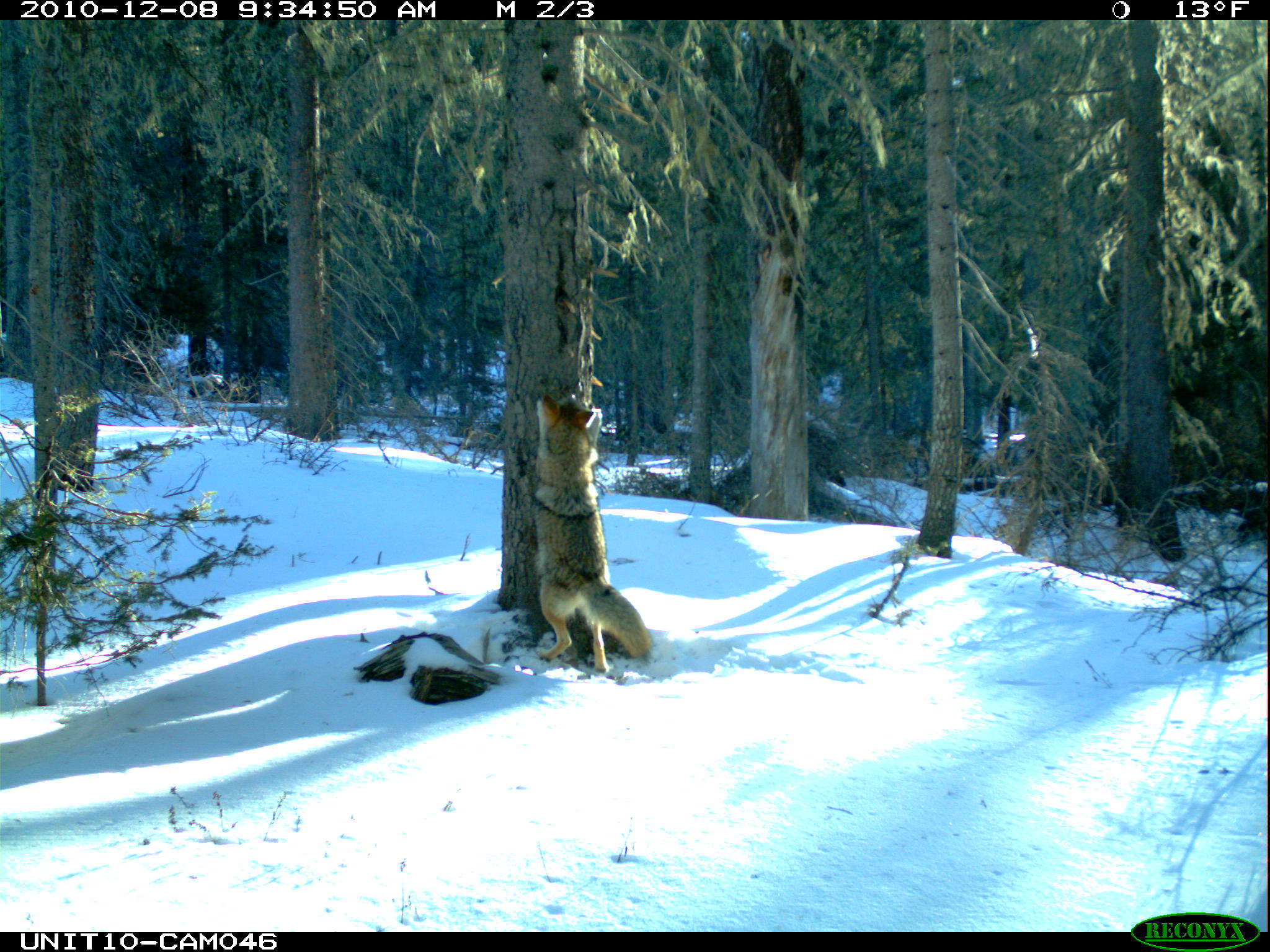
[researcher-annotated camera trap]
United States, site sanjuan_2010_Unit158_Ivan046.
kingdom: Animalia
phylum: Chordata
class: Mammalia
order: Carnivora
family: Canidae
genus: Canis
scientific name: Canis latrans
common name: coyote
Canis latrans (coyote).